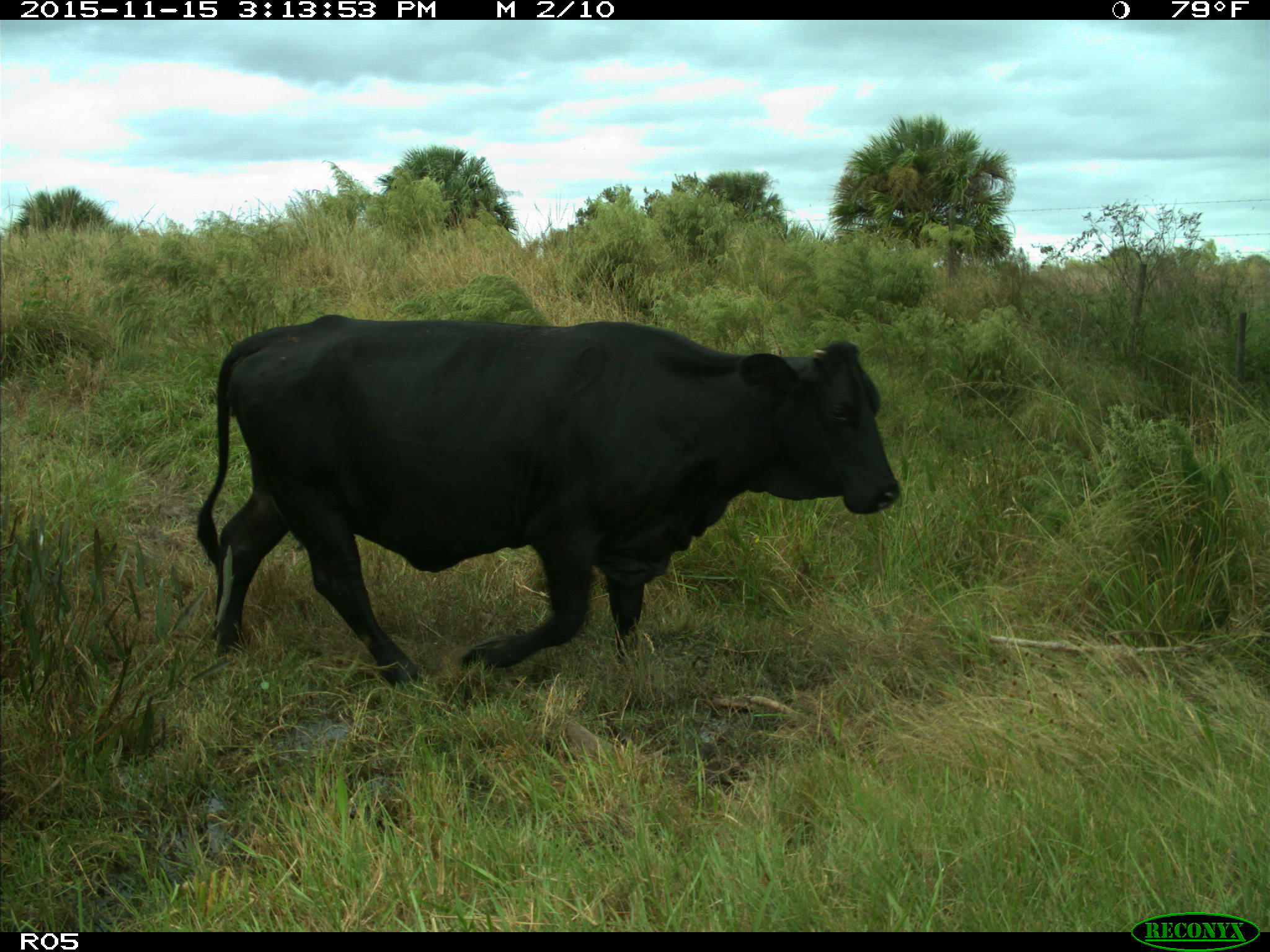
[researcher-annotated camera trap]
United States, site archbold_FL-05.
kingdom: Animalia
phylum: Chordata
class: Mammalia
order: Artiodactyla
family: Bovidae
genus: Bos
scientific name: Bos taurus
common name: domestic cow